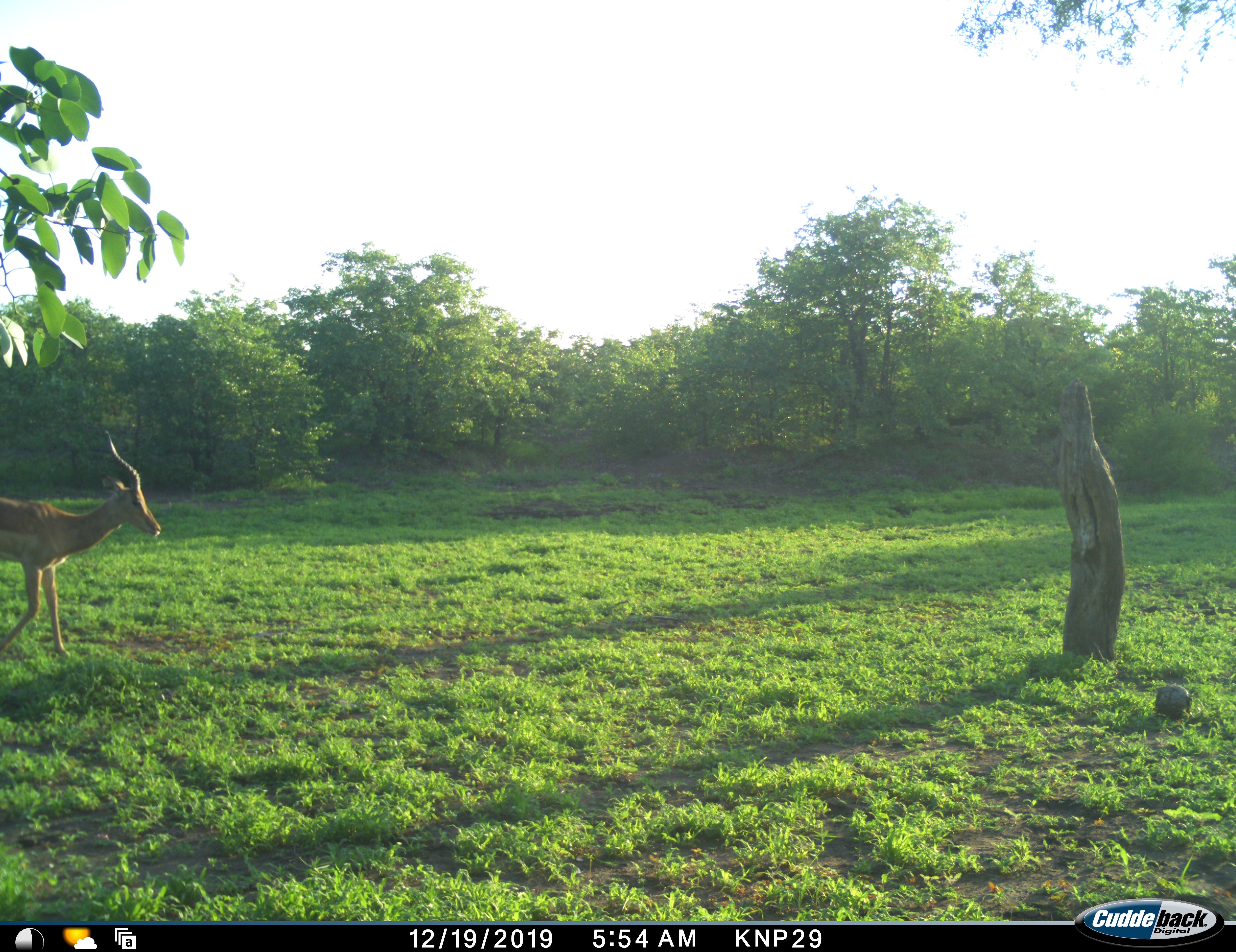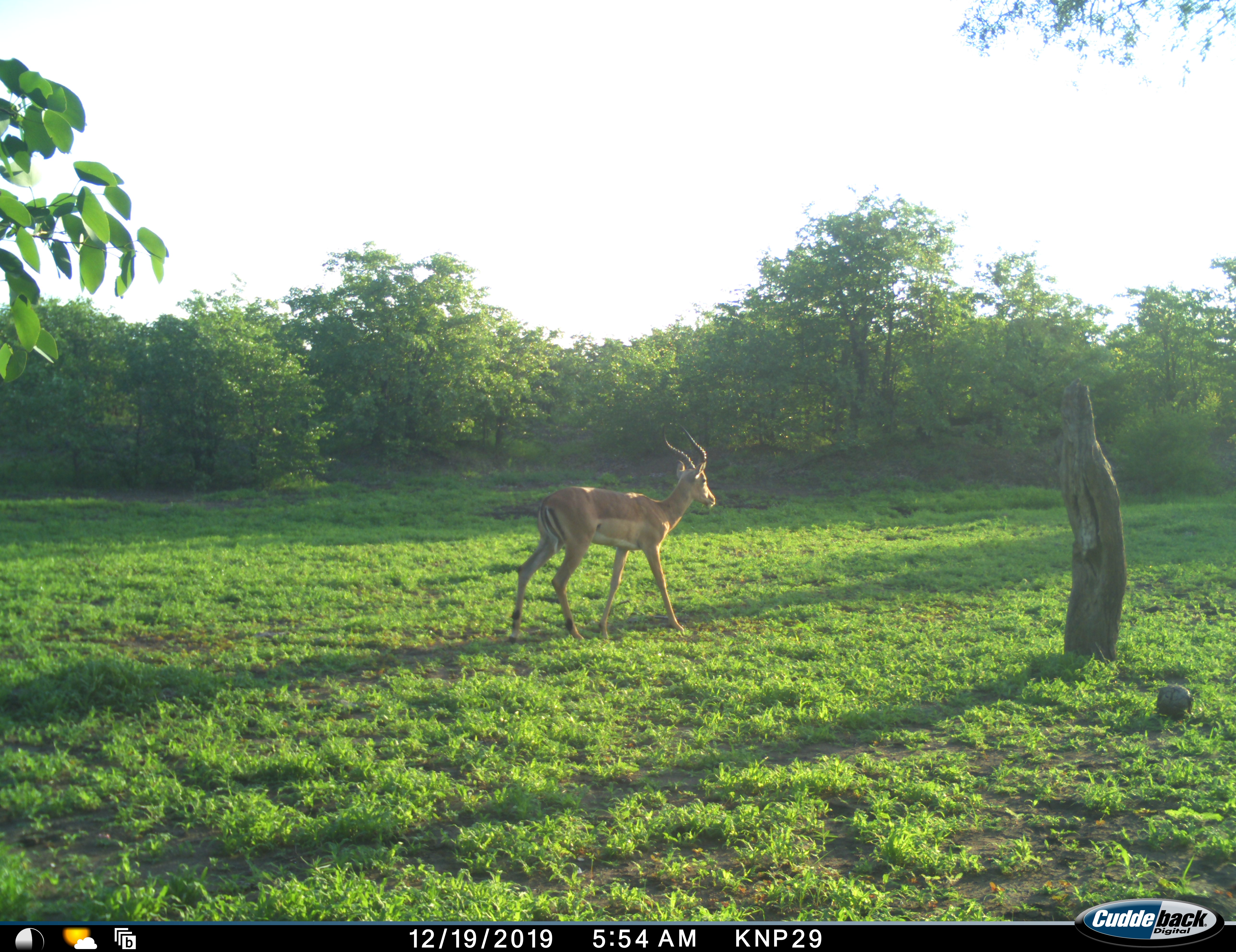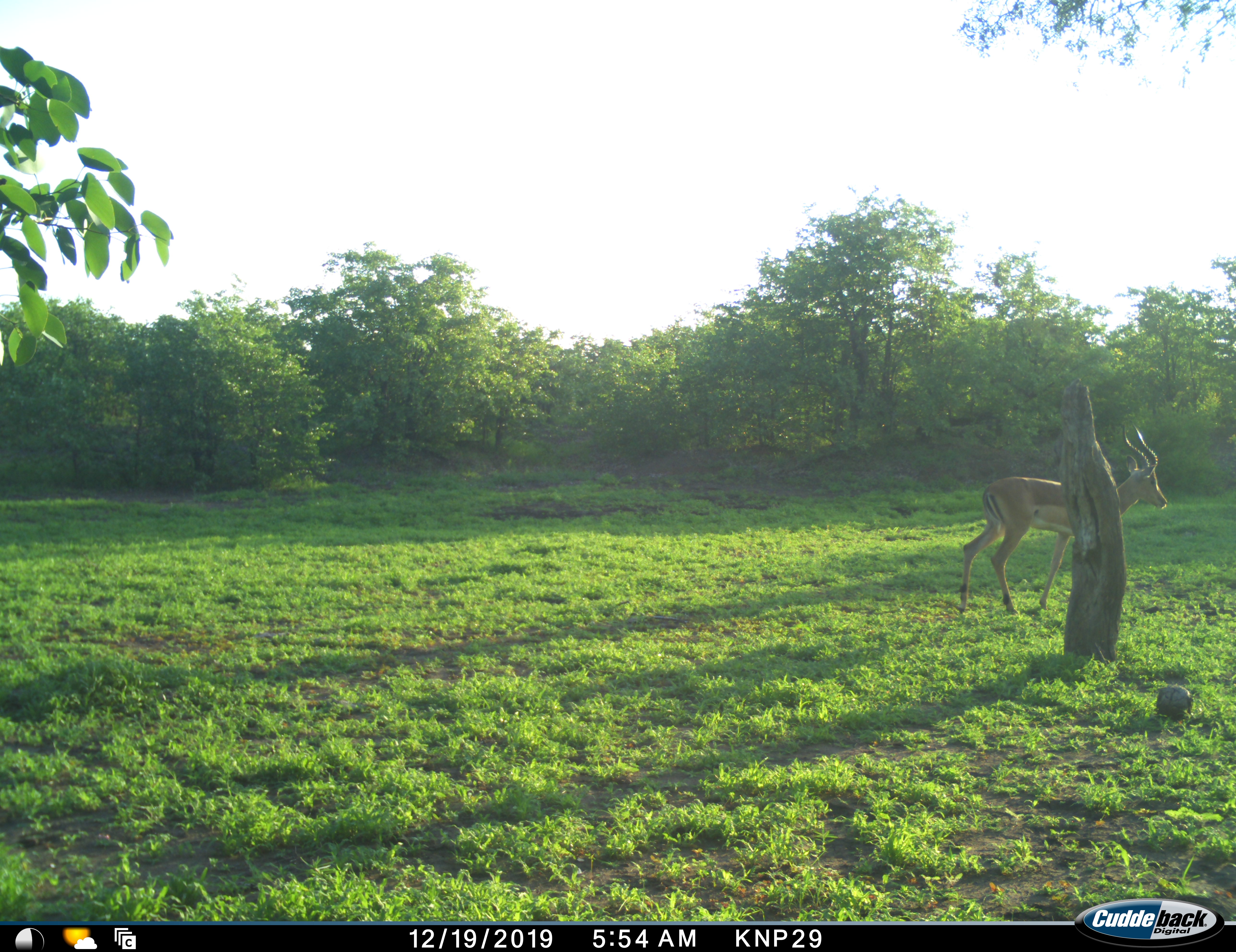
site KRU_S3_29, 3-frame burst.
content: unidentified animal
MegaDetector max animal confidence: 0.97